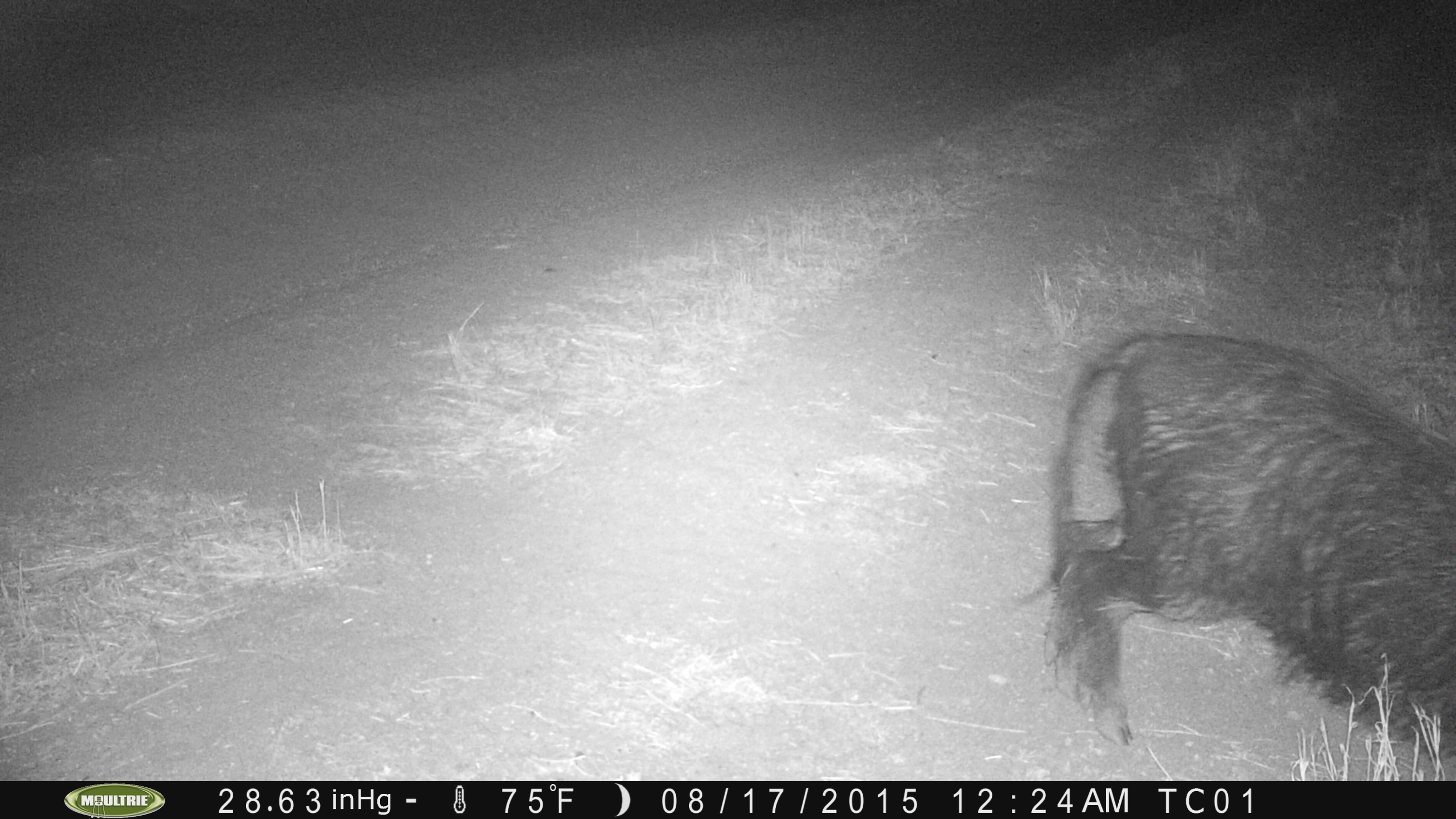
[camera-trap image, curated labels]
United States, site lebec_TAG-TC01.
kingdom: Animalia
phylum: Chordata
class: Mammalia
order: Artiodactyla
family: Suidae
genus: Sus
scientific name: Sus scrofa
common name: wild boar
Sus scrofa (wild boar).